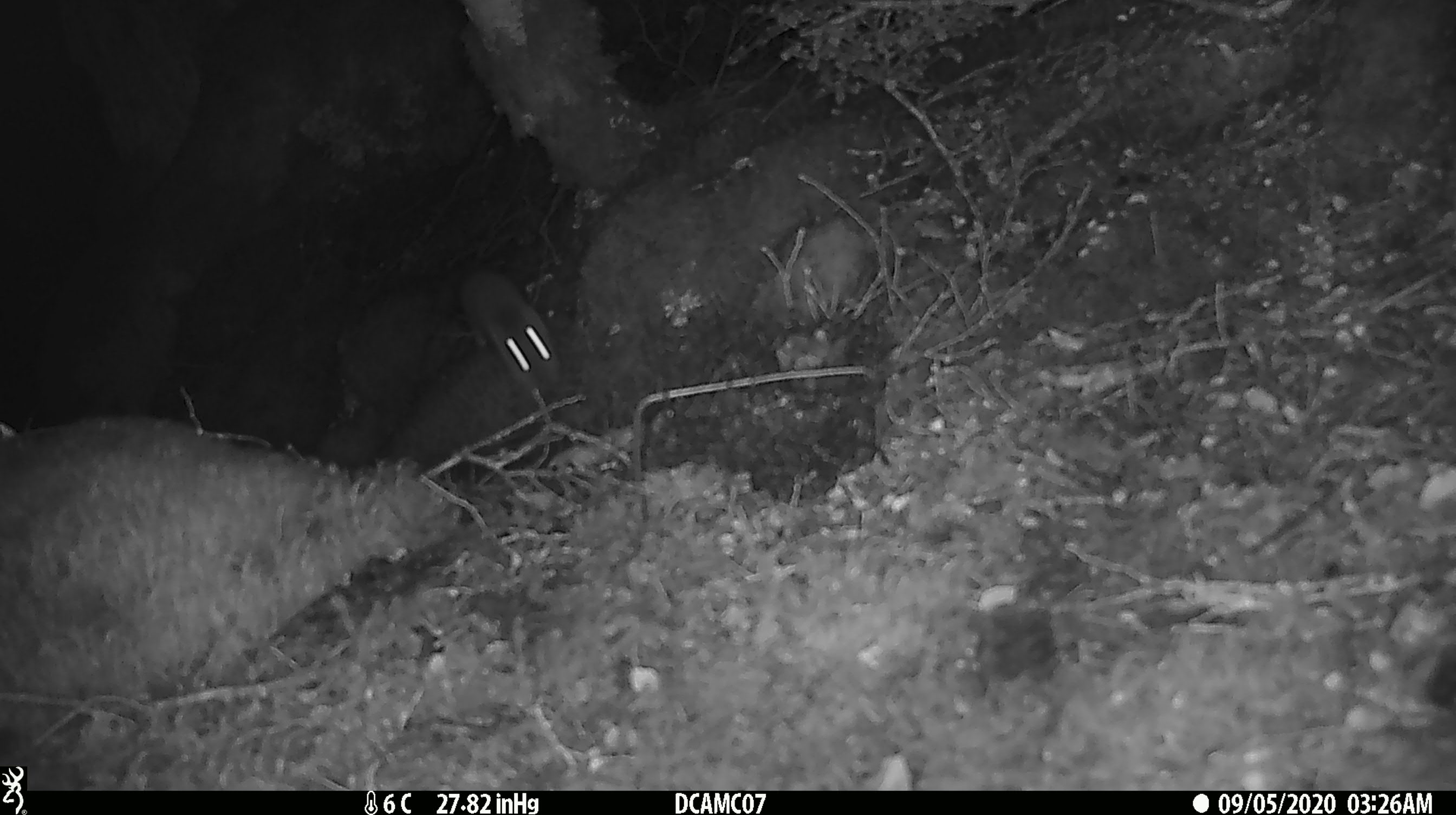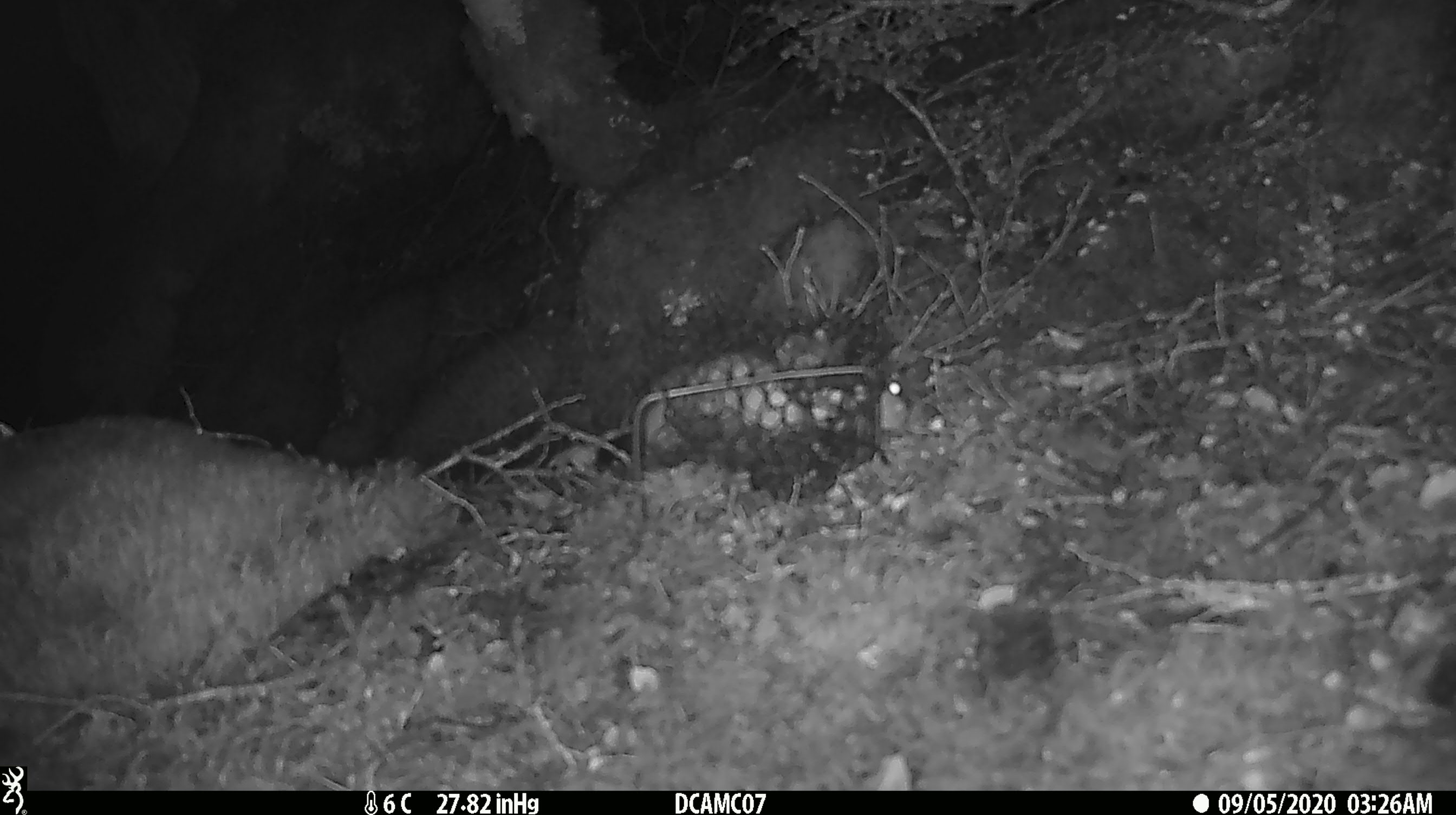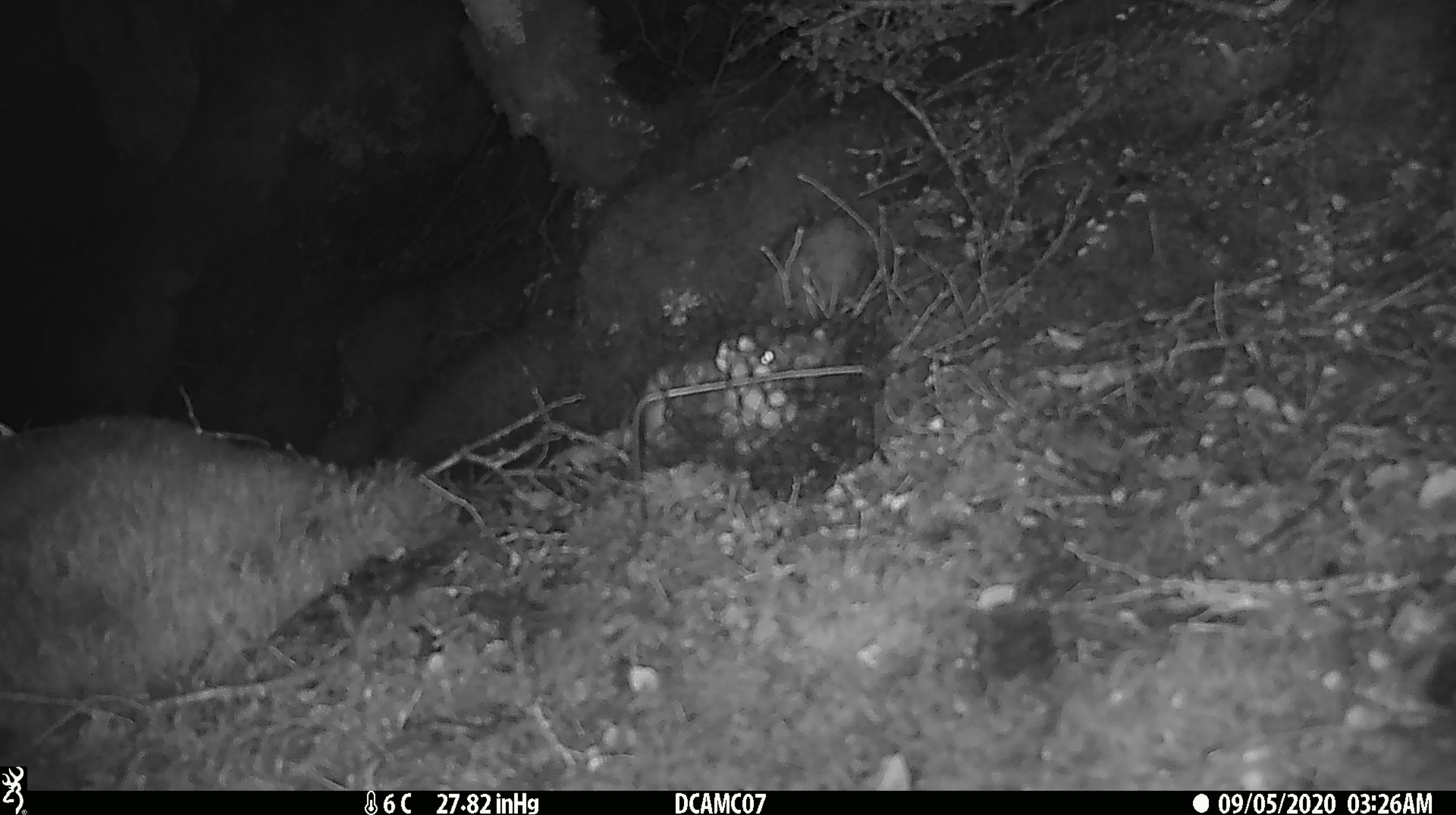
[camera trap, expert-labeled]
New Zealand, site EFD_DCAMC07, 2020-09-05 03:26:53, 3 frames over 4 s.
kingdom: Animalia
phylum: Chordata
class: Mammalia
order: Carnivora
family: Mustelidae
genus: Mustela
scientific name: Mustela erminea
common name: stoat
Stoat (Mustela erminea).